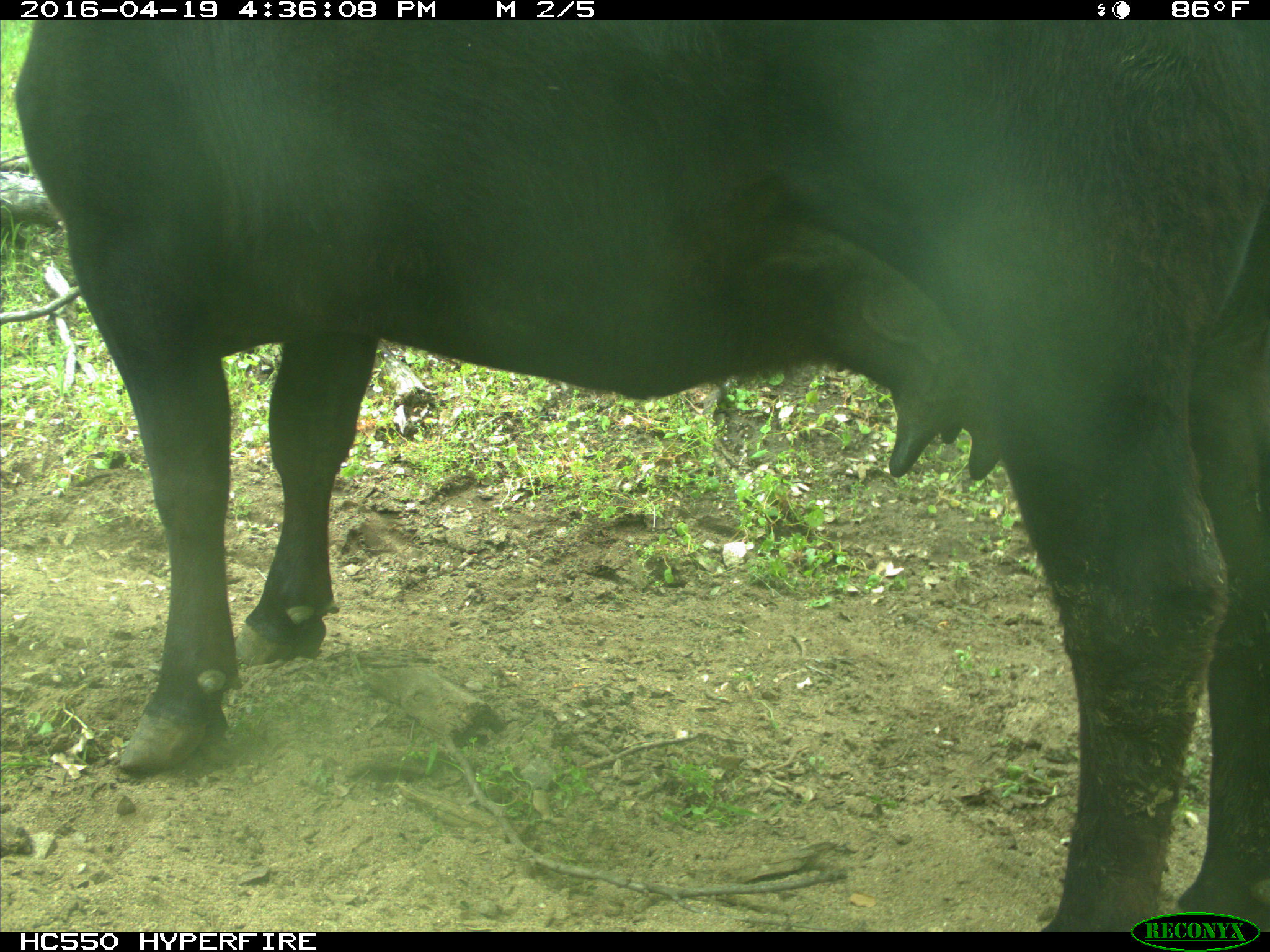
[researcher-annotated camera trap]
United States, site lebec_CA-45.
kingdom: Animalia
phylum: Chordata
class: Mammalia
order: Artiodactyla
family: Bovidae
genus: Bos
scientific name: Bos taurus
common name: domestic cow